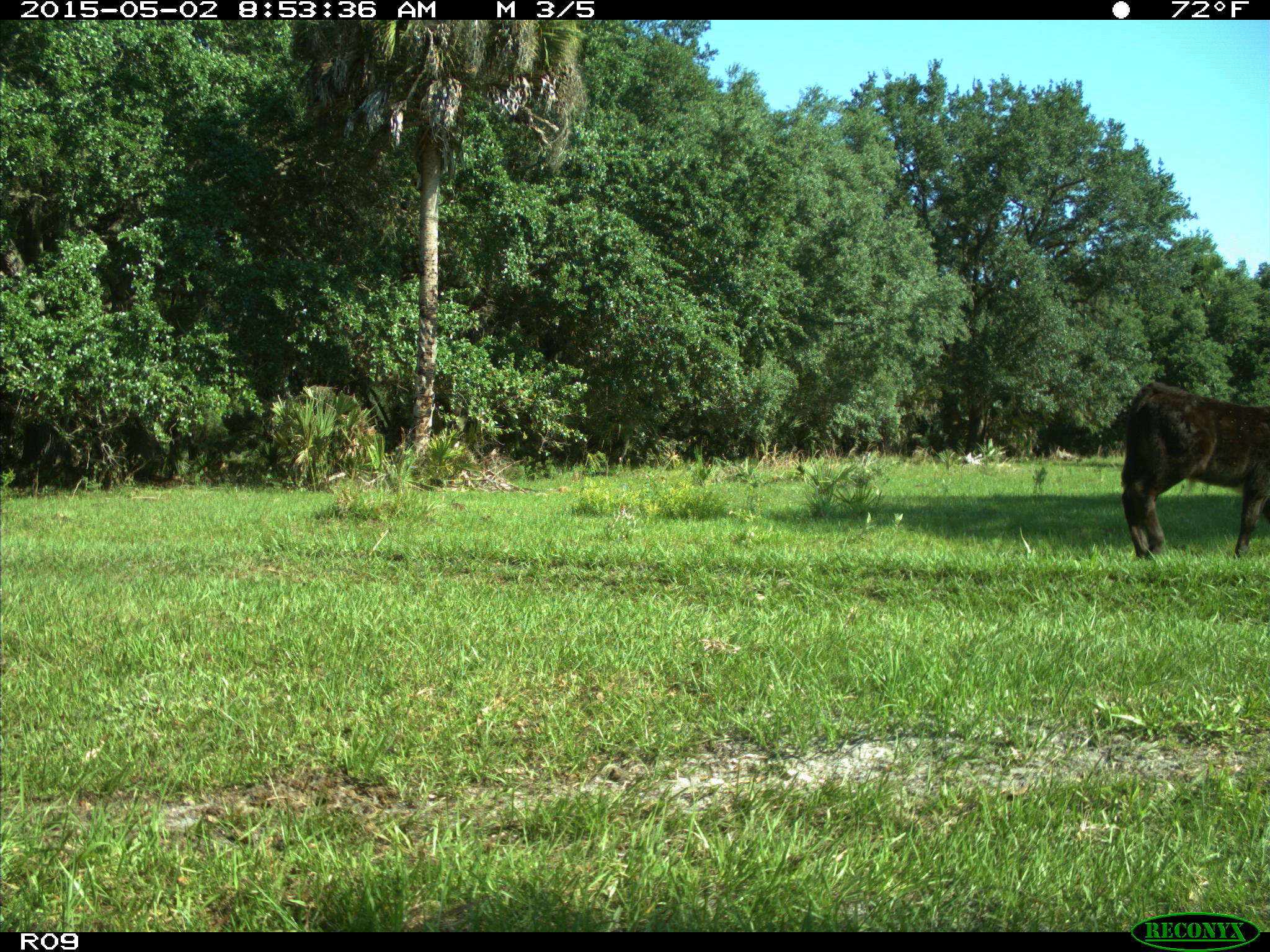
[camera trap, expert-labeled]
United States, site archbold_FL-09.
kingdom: Animalia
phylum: Chordata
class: Mammalia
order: Artiodactyla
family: Bovidae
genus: Bos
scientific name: Bos taurus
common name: domestic cow